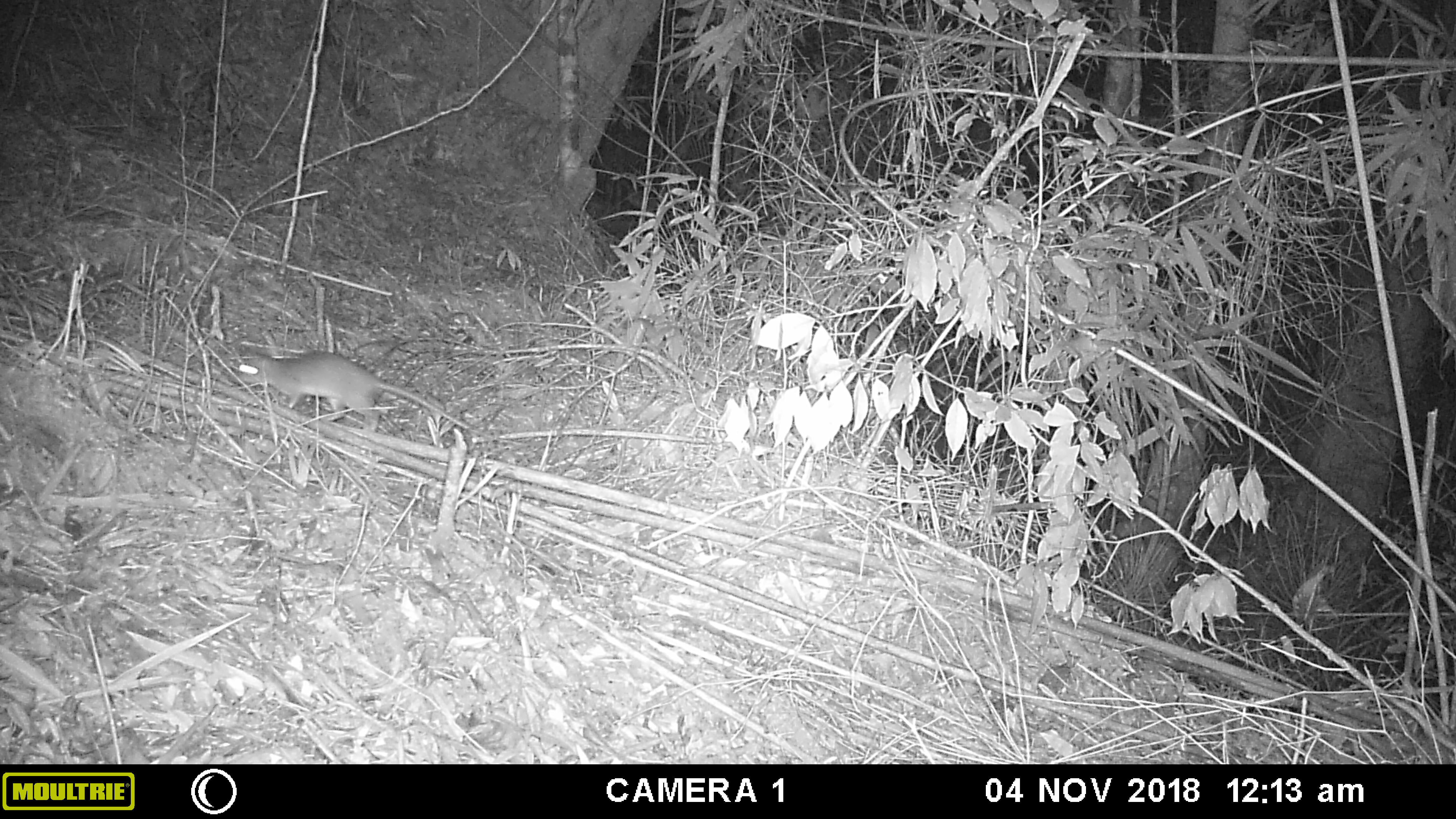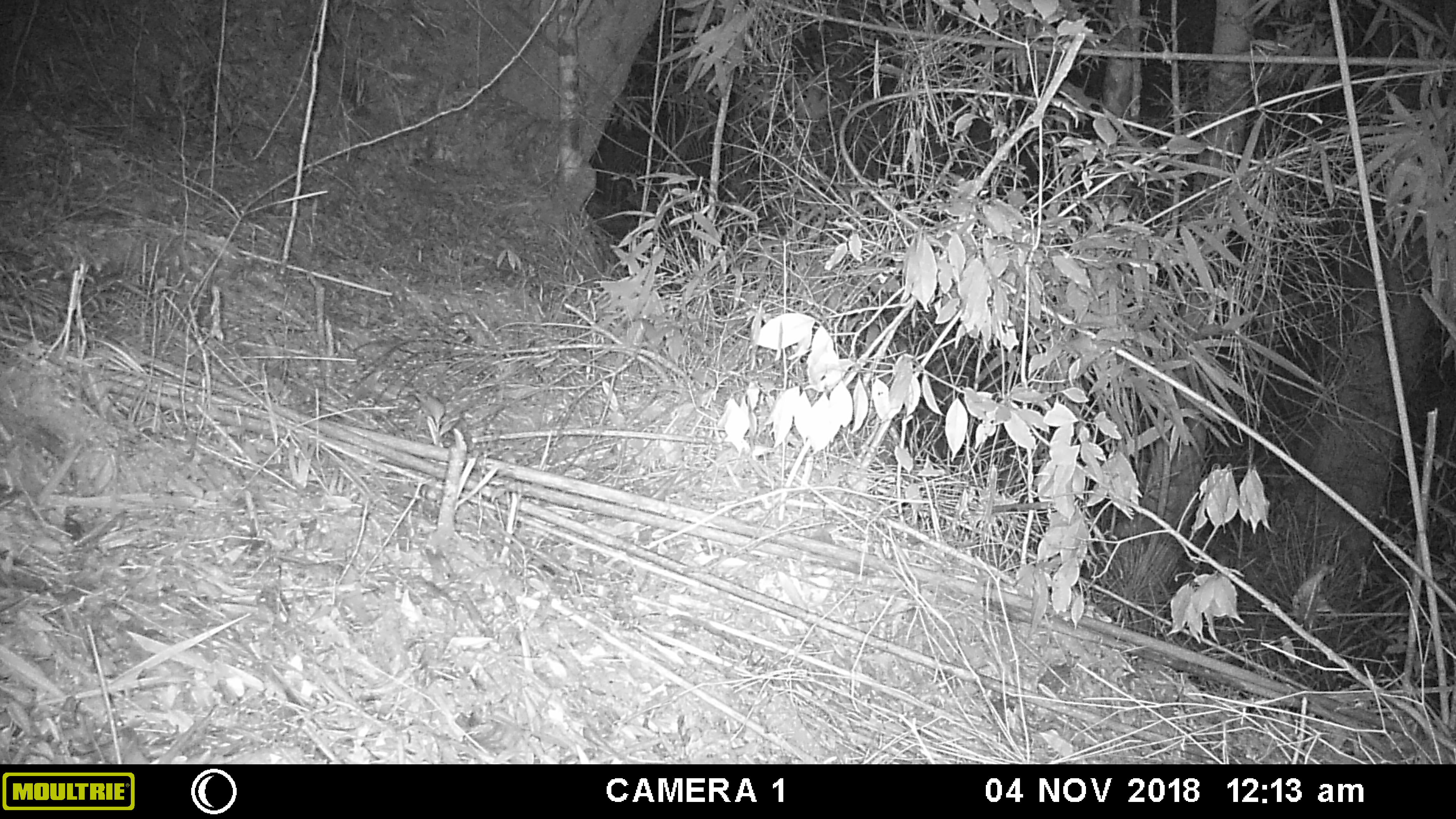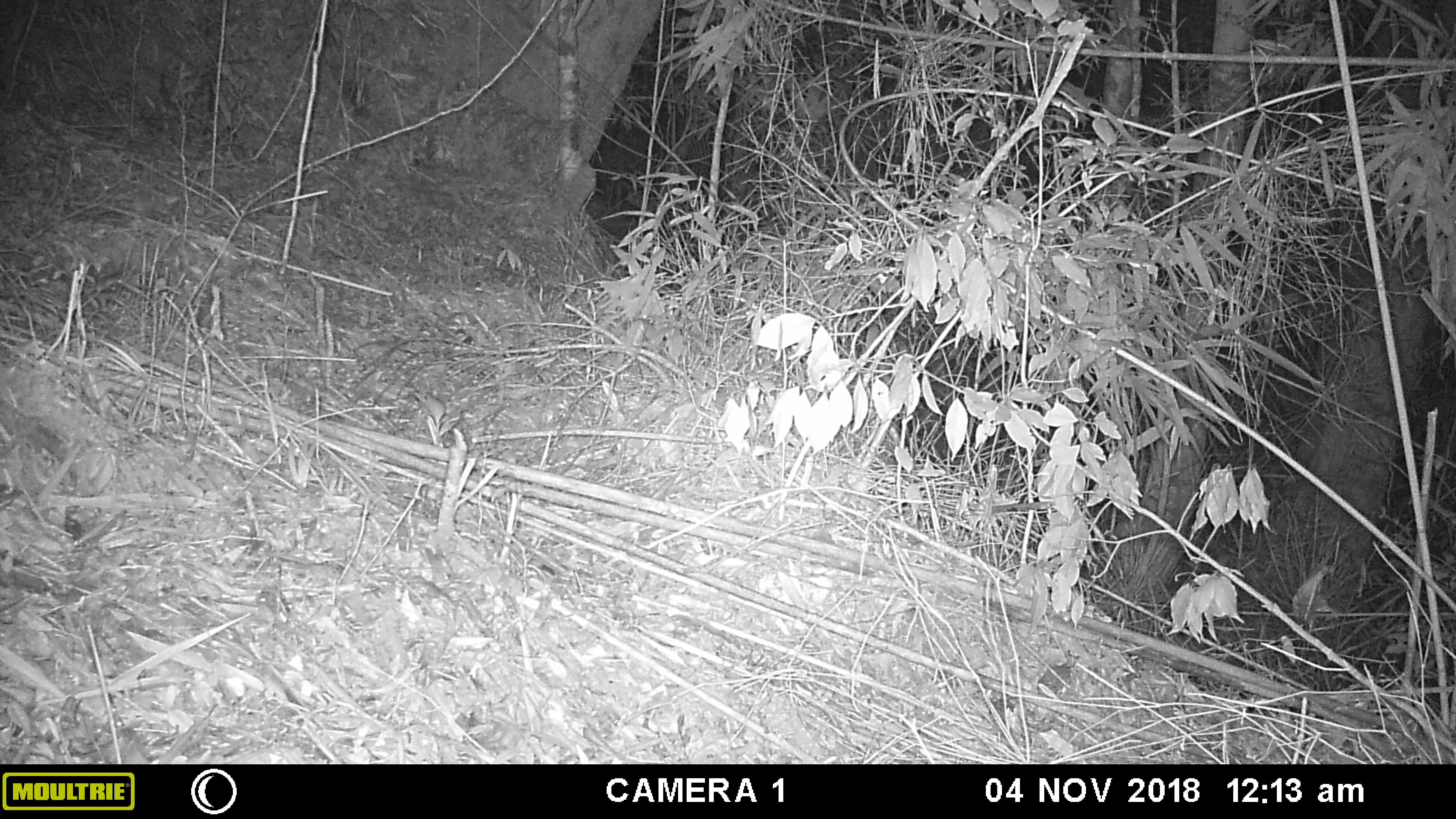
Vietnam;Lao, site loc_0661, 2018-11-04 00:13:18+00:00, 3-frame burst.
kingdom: Animalia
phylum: Chordata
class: Mammalia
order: Rodentia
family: Muridae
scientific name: Muridae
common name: old-world mice and rats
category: unidentified murid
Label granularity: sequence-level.